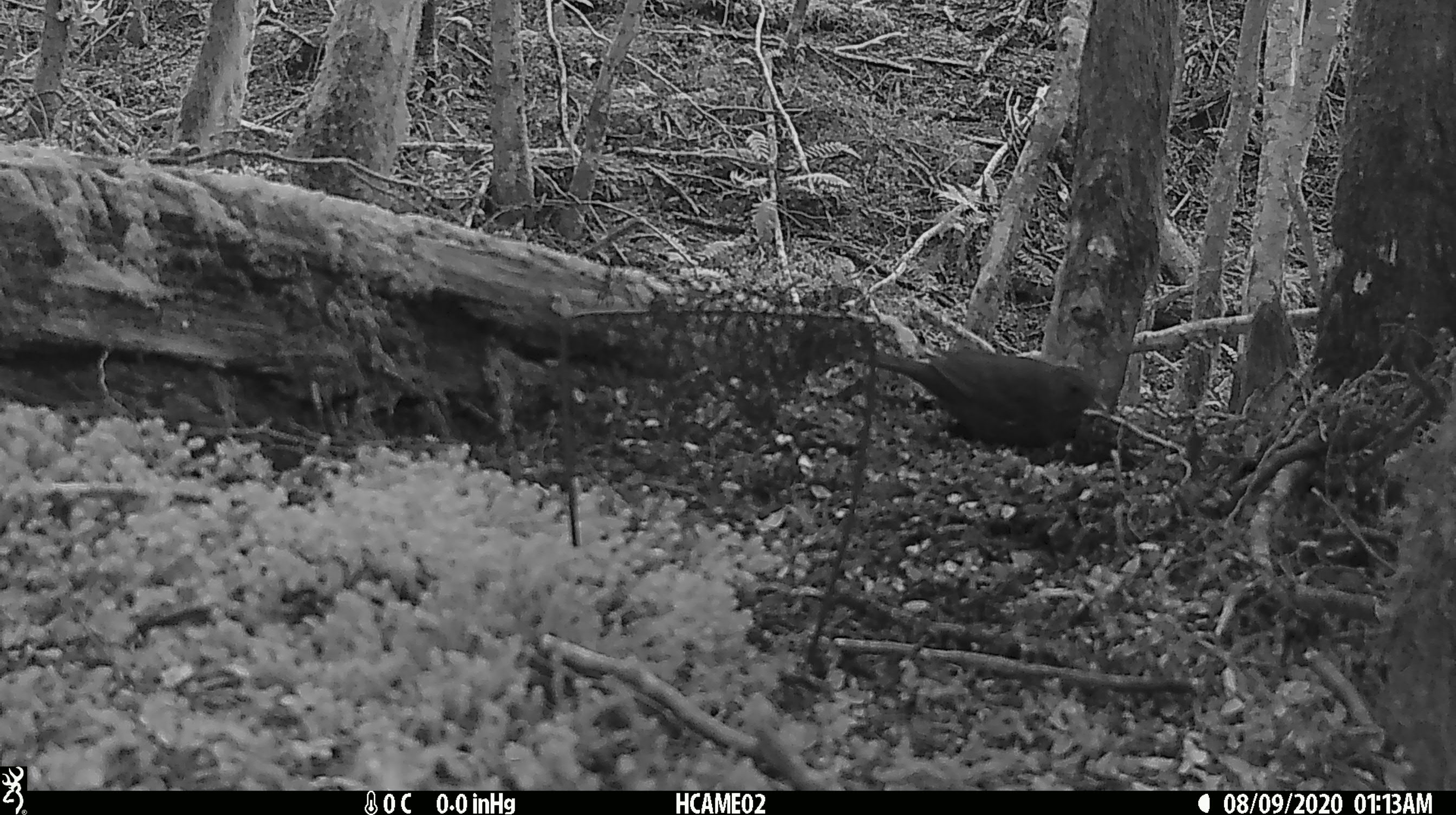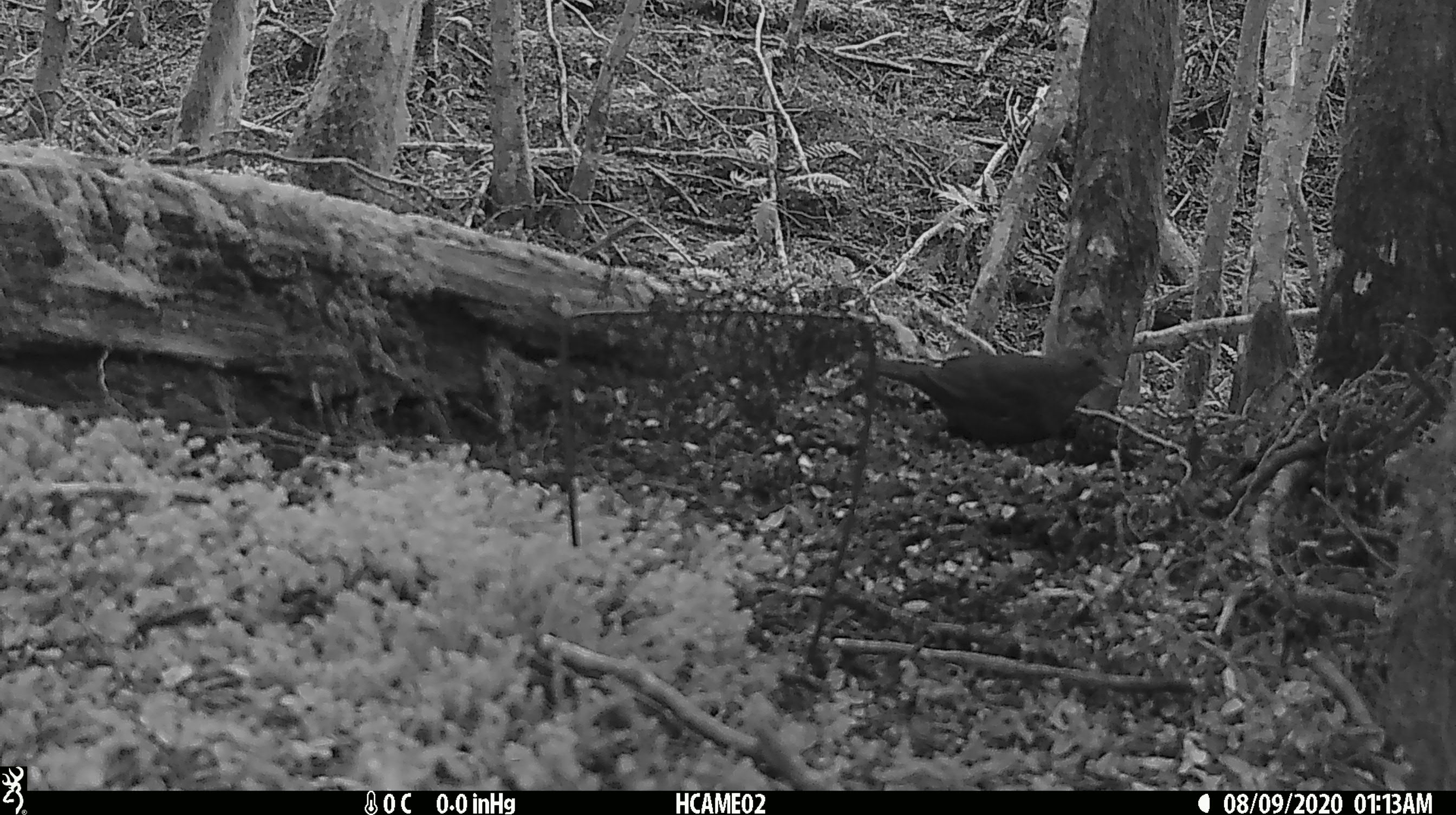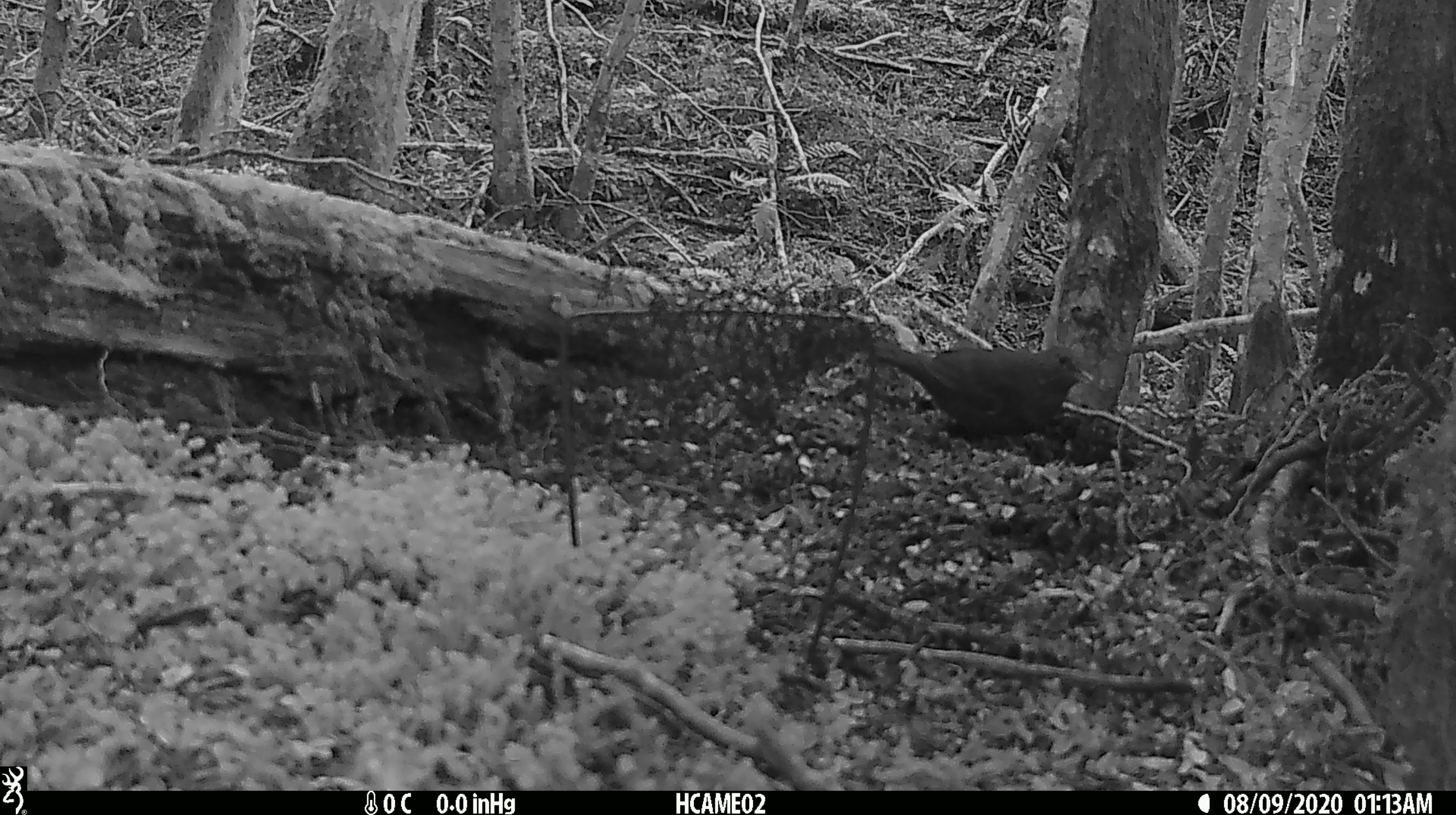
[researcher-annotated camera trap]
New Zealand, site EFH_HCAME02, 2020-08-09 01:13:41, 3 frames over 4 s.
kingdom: Animalia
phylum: Chordata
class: Aves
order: Passeriformes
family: Turdidae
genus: Turdus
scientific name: Turdus merula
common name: eurasian blackbird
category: blackbird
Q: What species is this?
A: Blackbird (eurasian blackbird) (Turdus merula).